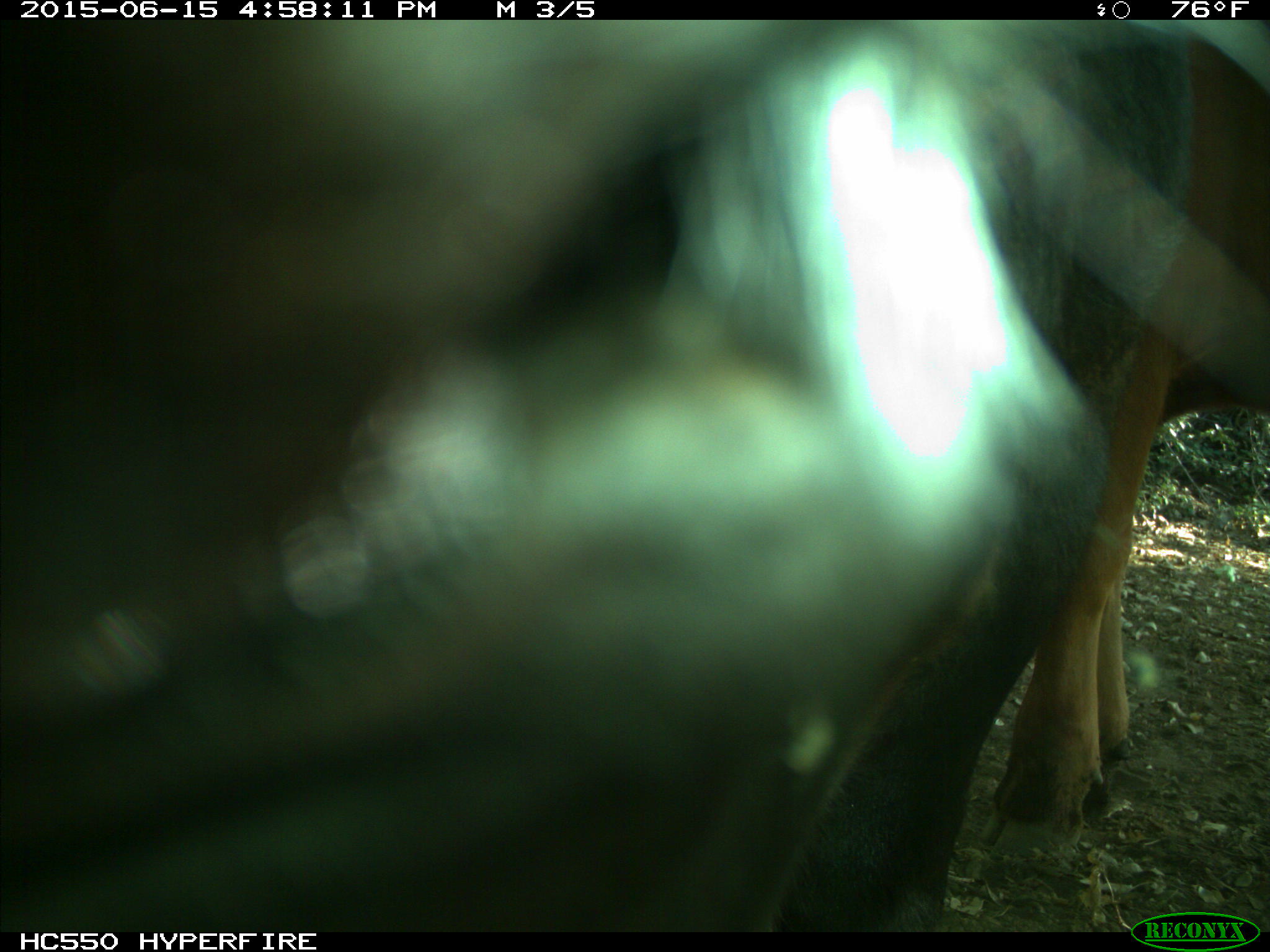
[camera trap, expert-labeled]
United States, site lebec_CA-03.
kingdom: Animalia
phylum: Chordata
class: Mammalia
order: Artiodactyla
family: Bovidae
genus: Bos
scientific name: Bos taurus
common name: domestic cow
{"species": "Bos taurus (domestic cow)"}